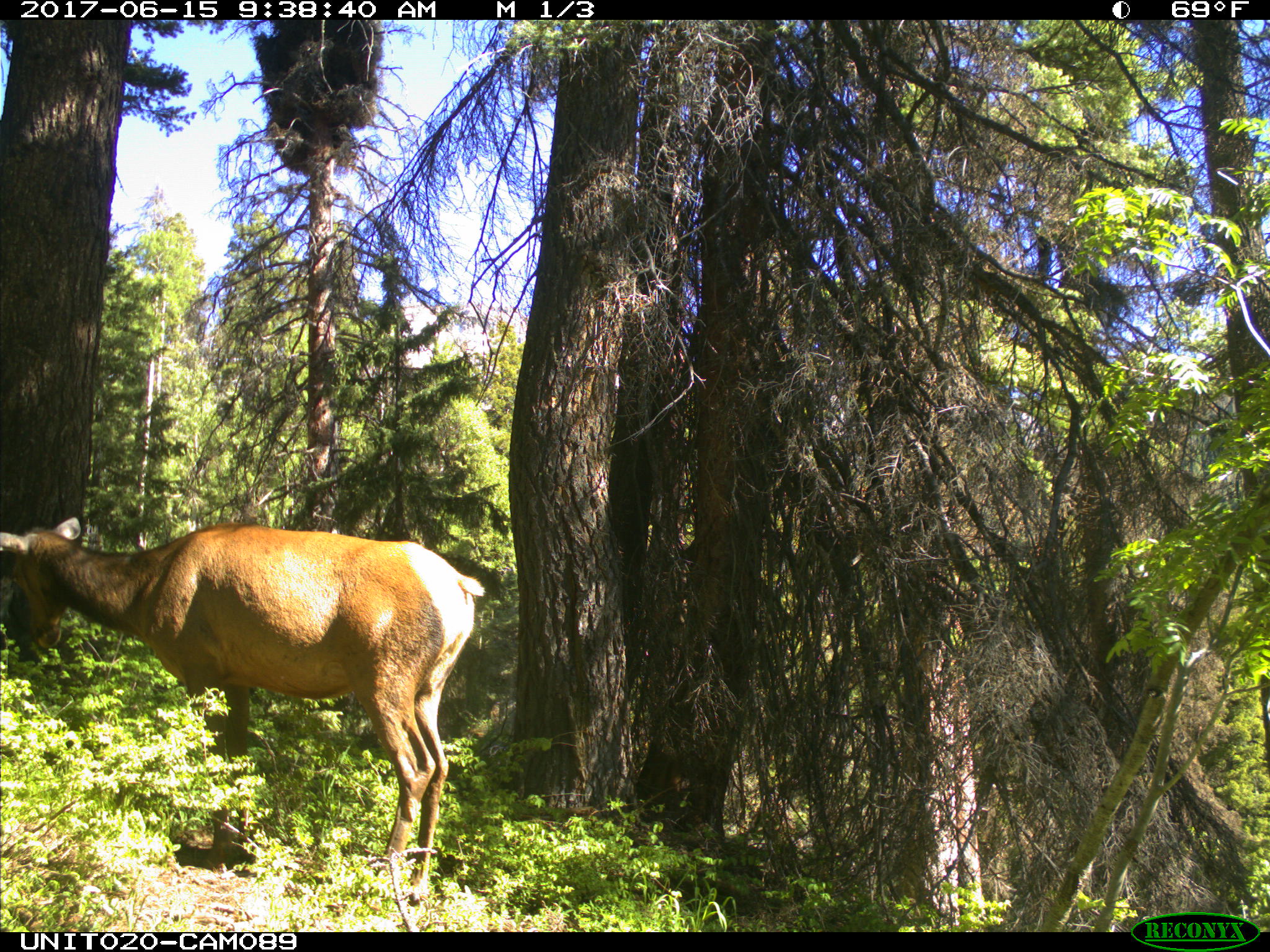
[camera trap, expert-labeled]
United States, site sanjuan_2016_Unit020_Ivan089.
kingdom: Animalia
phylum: Chordata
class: Mammalia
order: Artiodactyla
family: Cervidae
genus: Cervus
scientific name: Cervus elaphus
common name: red deer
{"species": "Cervus elaphus (red deer)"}